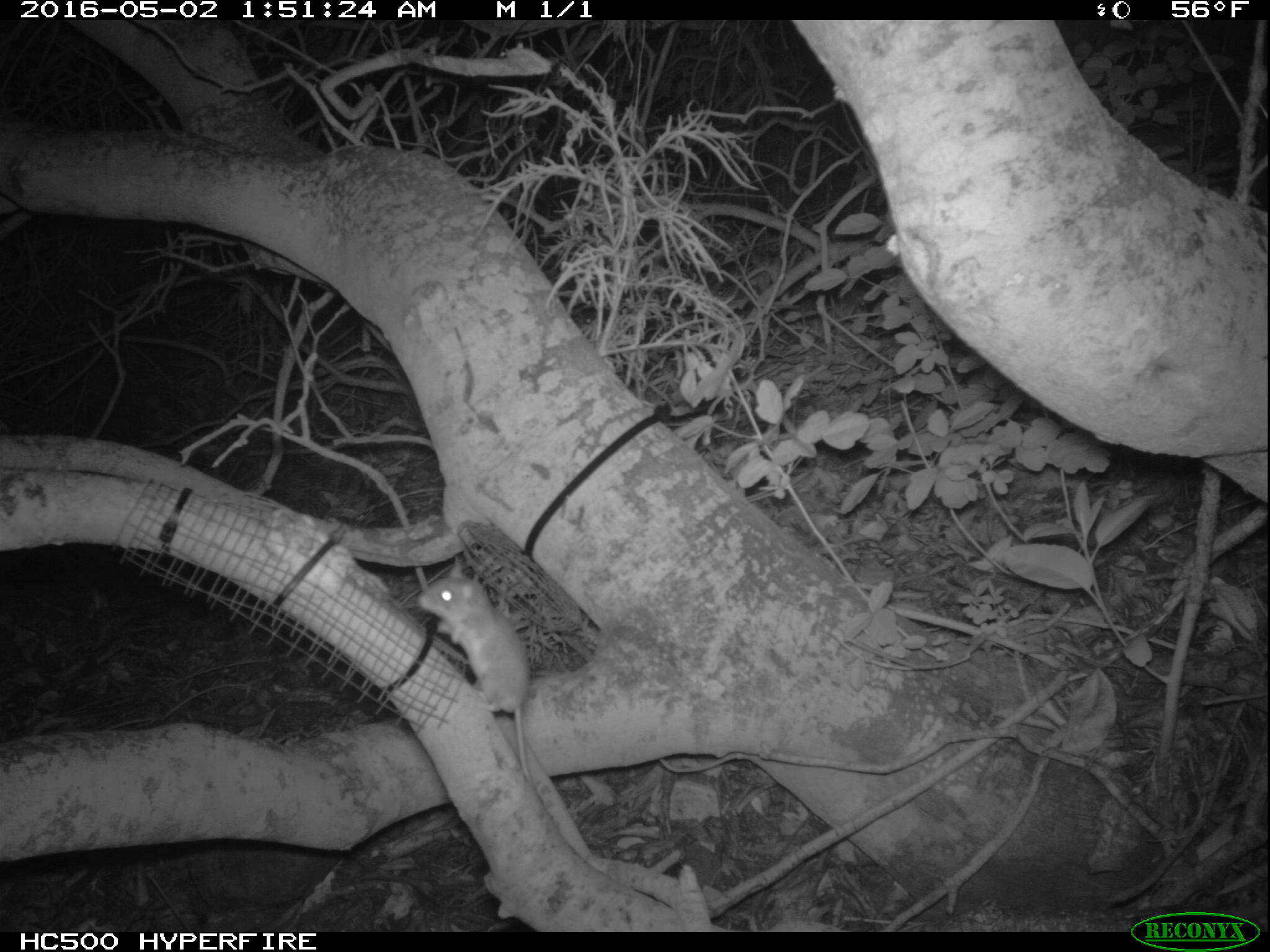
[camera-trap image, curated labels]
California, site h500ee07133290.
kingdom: Animalia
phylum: Chordata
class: Mammalia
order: Rodentia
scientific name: Rodentia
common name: rodent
Rodent (Rodentia).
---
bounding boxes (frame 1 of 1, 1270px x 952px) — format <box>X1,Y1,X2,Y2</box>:
rodent: <box>419,575,533,800</box>